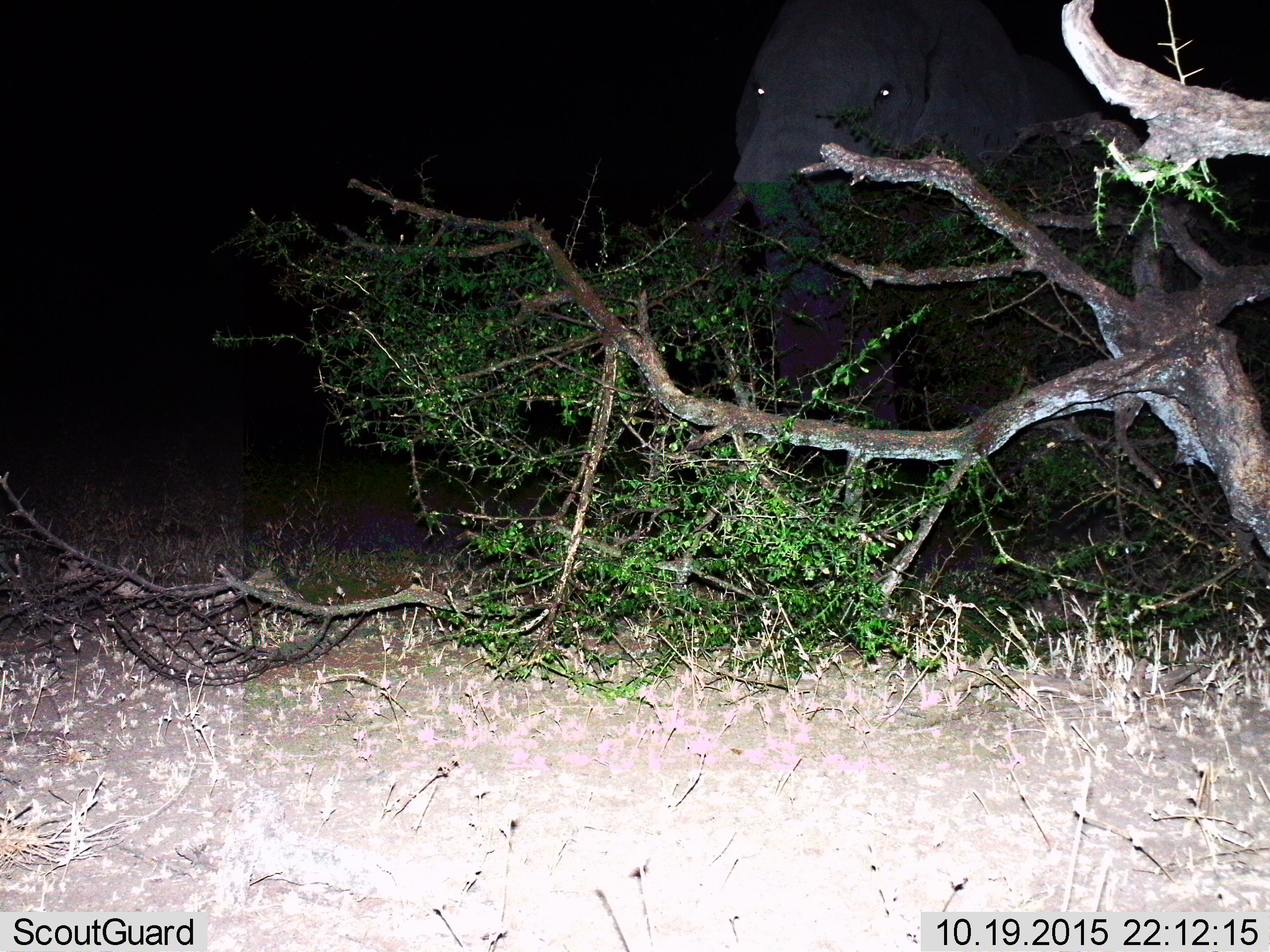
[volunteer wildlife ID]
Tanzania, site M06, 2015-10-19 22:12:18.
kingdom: Animalia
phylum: Chordata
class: Mammalia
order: Proboscidea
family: Elephantidae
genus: Loxodonta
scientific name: Loxodonta africana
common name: african bush elephant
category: elephant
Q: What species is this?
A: Elephant (african bush elephant) (Loxodonta africana).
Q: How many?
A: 1.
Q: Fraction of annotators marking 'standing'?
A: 100%.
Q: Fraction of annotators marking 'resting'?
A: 0%.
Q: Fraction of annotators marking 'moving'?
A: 0%.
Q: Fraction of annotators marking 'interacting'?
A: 0%.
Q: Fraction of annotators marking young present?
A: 0%.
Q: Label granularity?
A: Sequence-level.